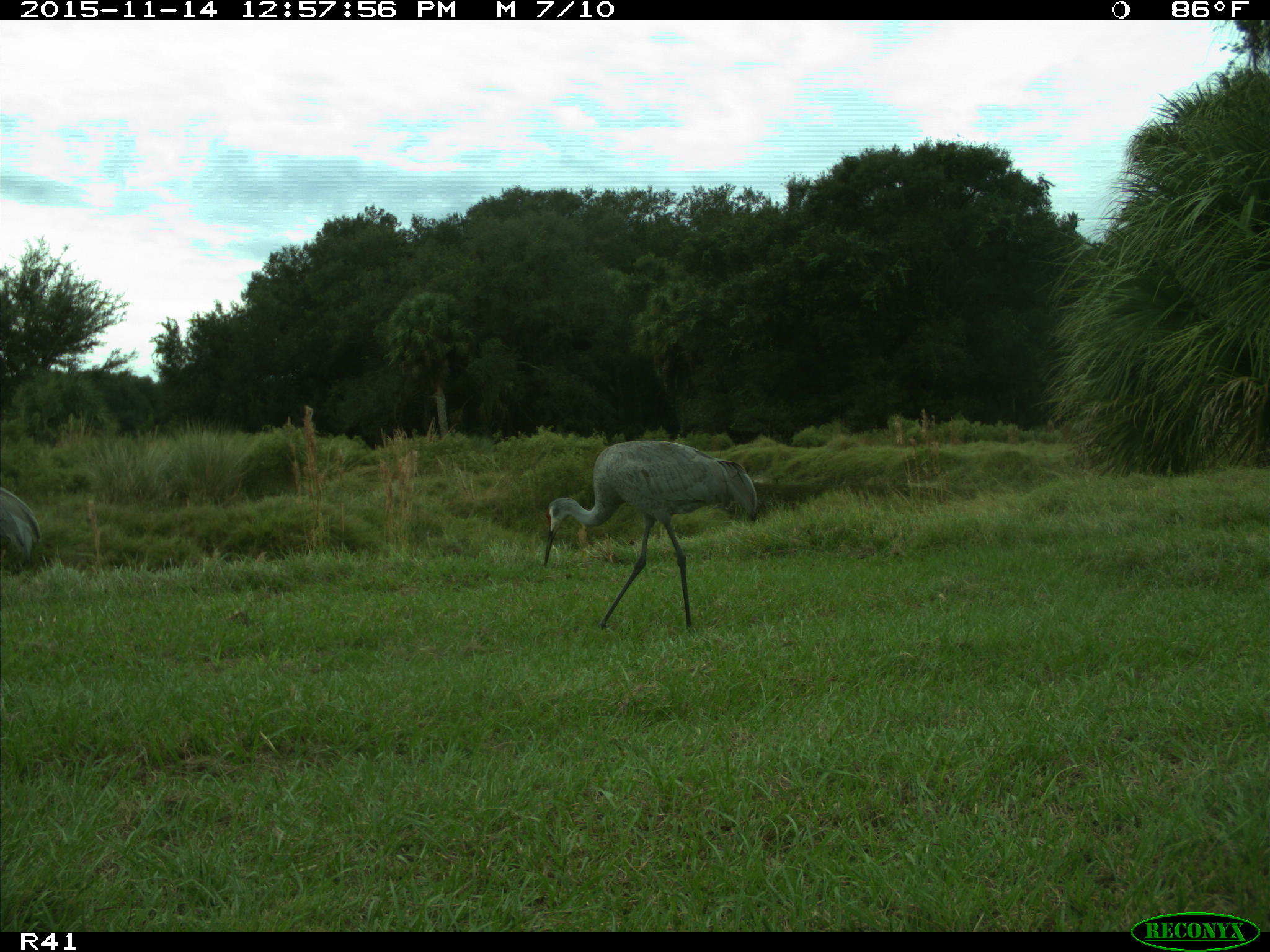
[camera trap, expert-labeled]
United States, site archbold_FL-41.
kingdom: Animalia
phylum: Chordata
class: Aves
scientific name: Aves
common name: birds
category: unidentified bird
Unidentified bird (birds) (Aves).